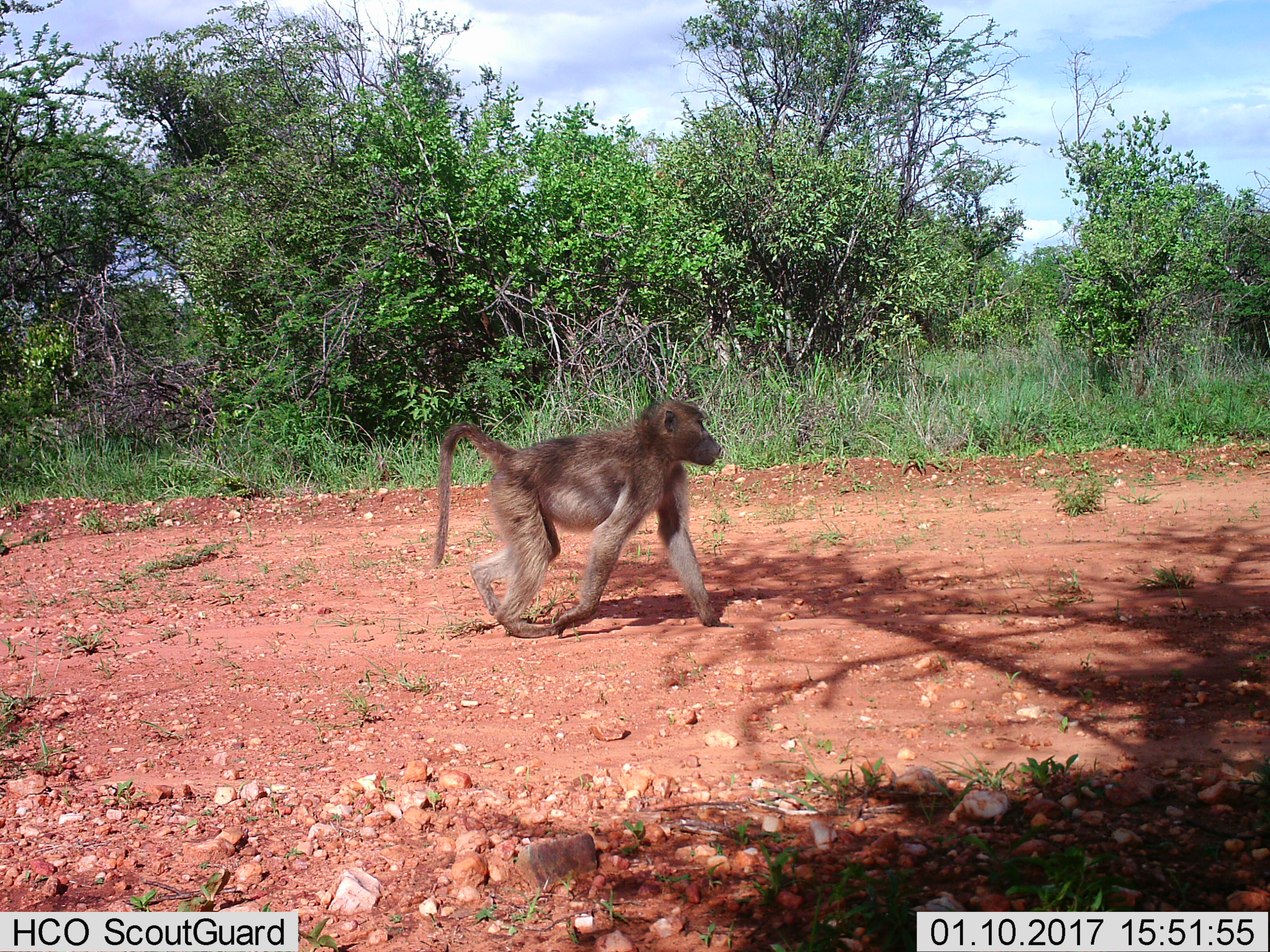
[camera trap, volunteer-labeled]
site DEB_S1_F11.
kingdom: Animalia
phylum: Chordata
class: Mammalia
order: Primates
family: Cercopithecidae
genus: Papio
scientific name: Papio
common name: baboon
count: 1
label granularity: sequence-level